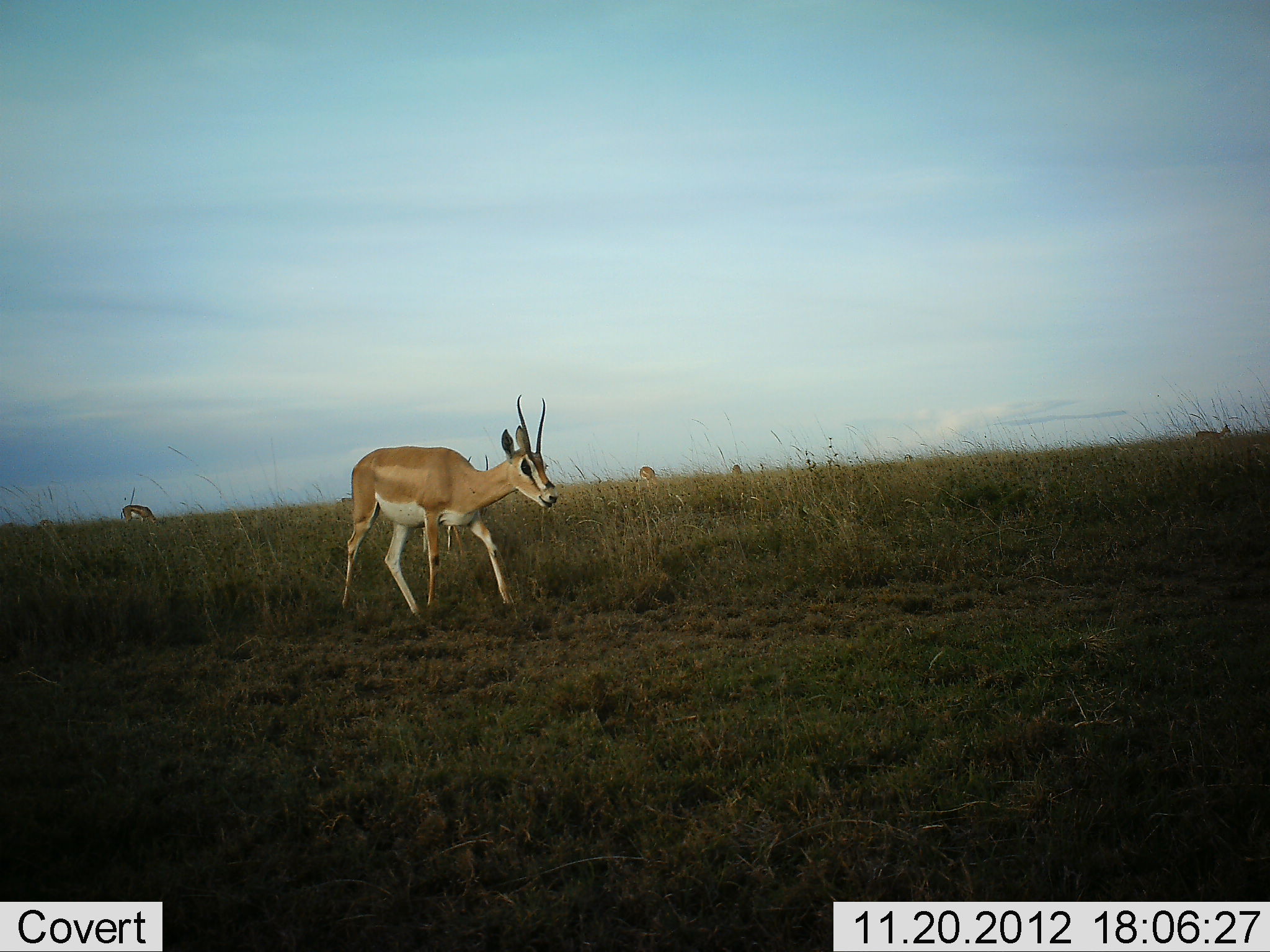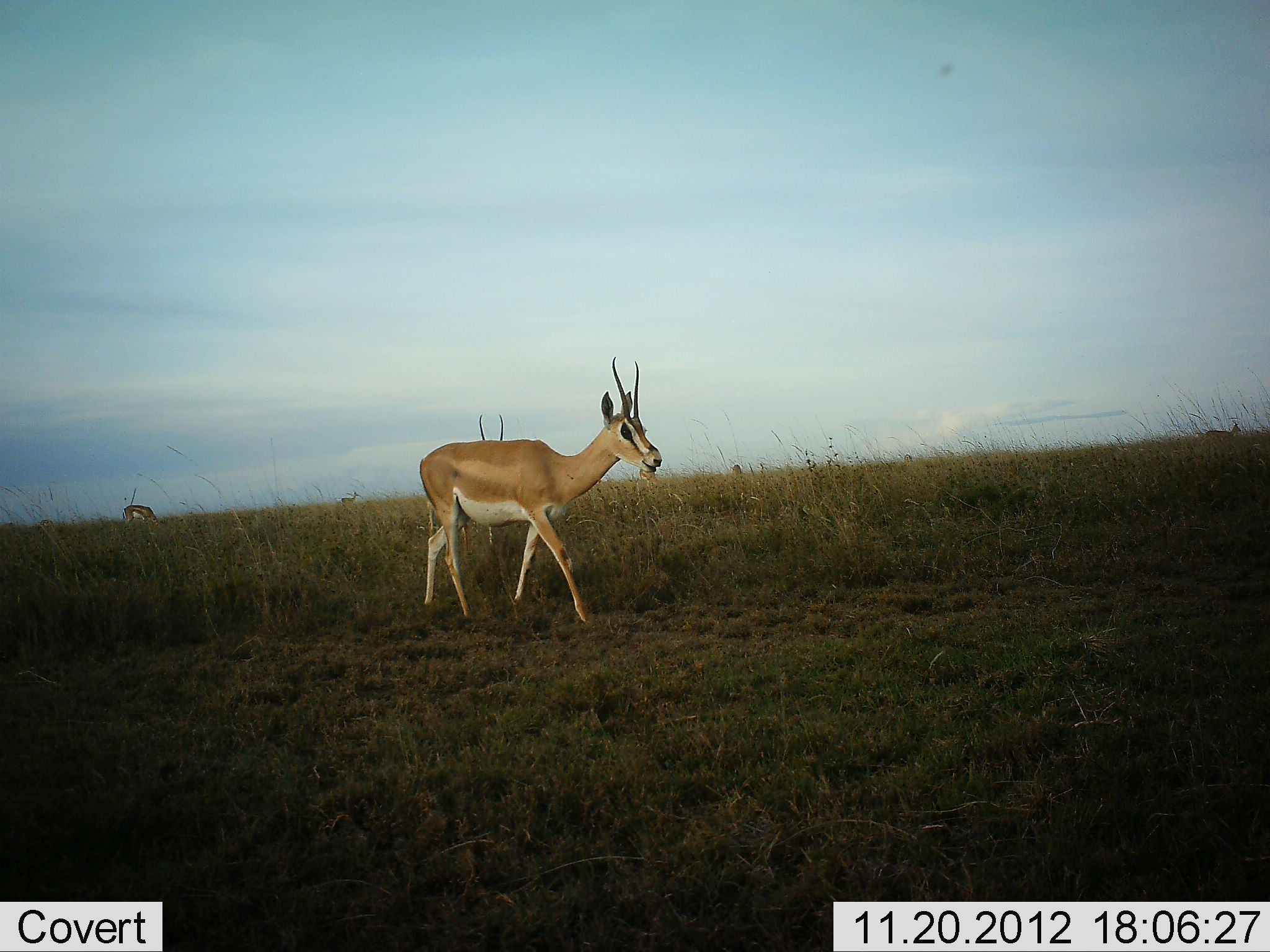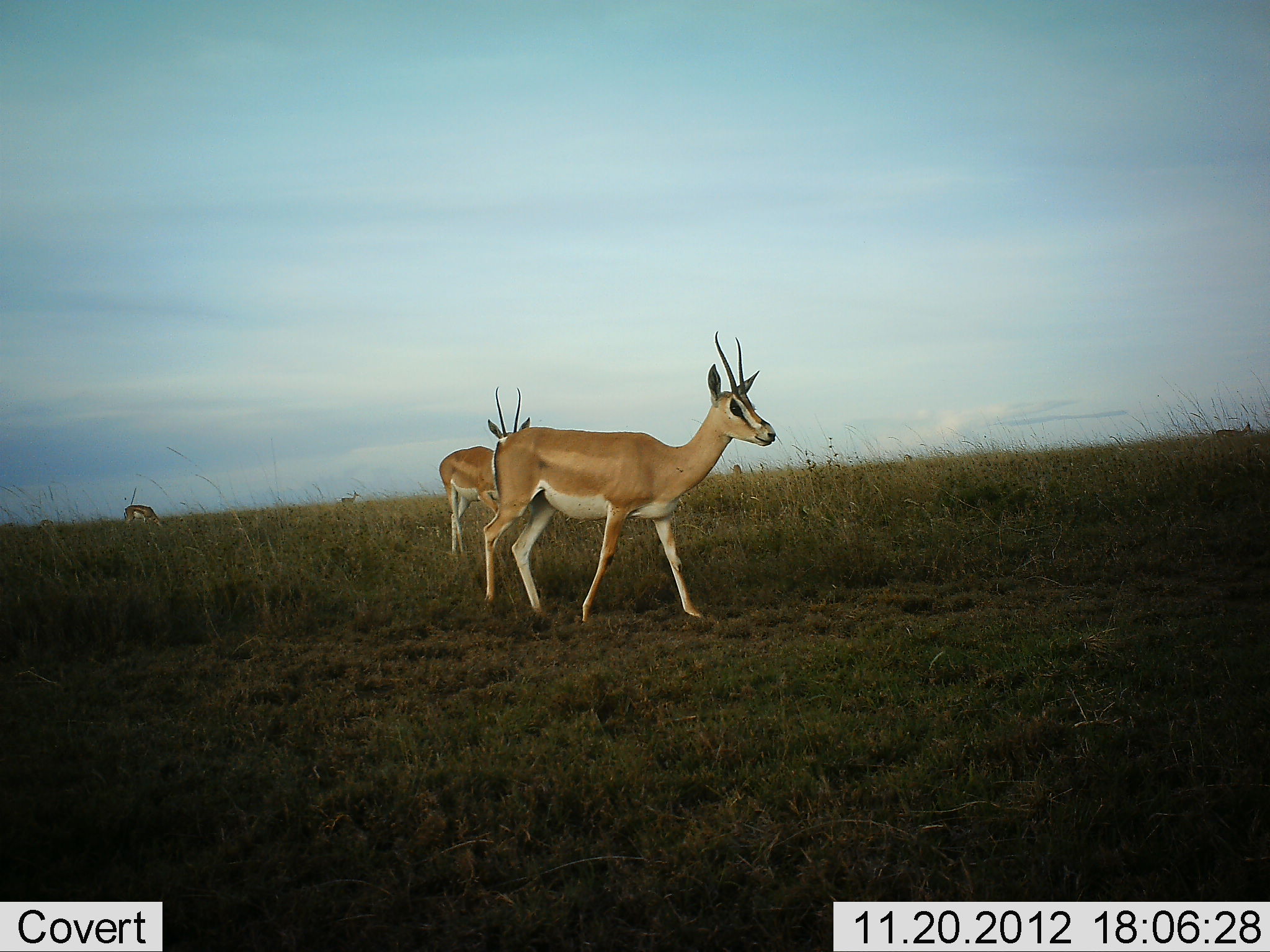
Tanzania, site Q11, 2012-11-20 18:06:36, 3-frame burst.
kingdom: Animalia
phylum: Chordata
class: Mammalia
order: Artiodactyla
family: Bovidae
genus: Nanger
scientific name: Nanger granti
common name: grant's gazelle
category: gazellegrants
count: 3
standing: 36%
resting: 0%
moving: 82%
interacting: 0%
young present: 0%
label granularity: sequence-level